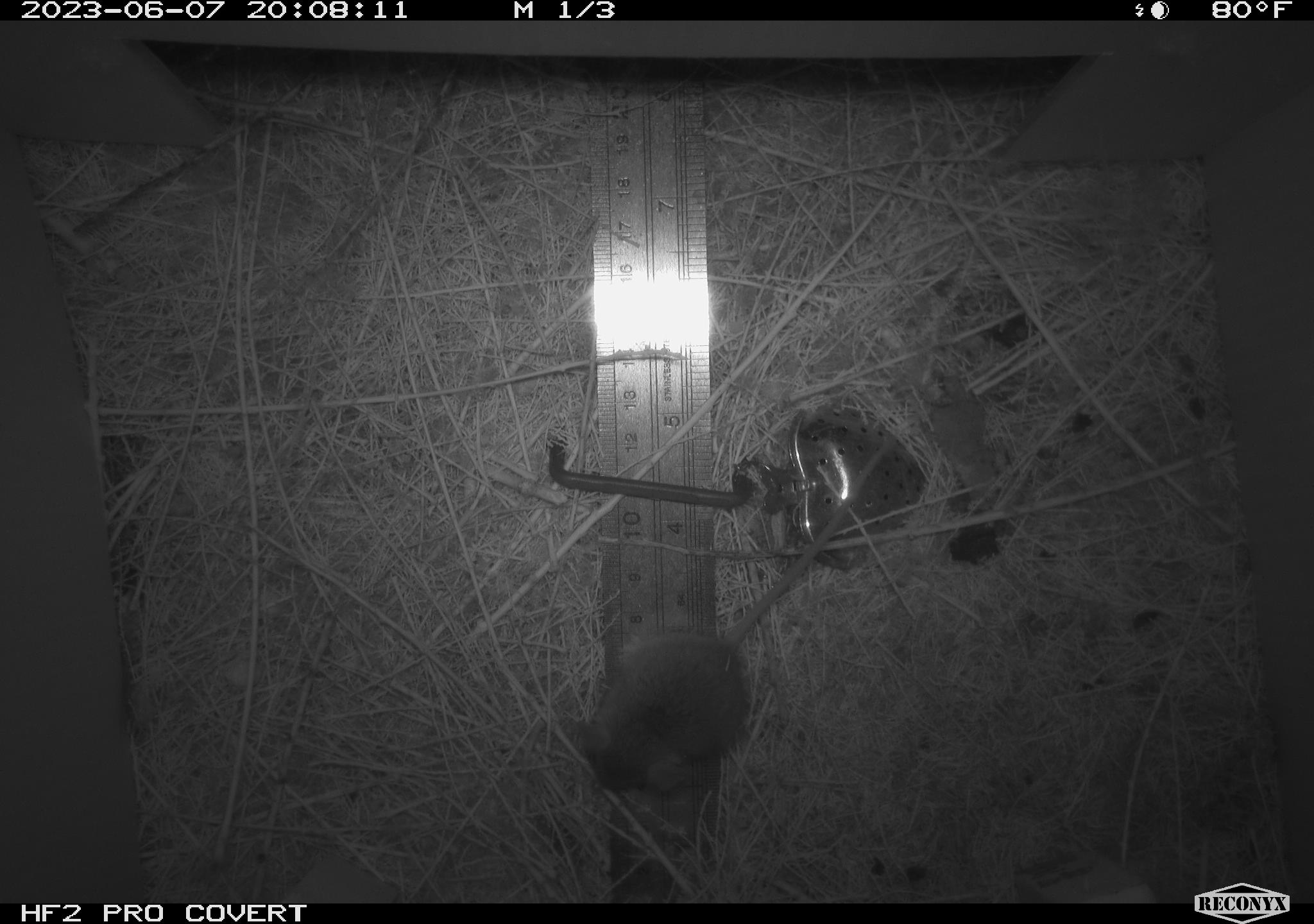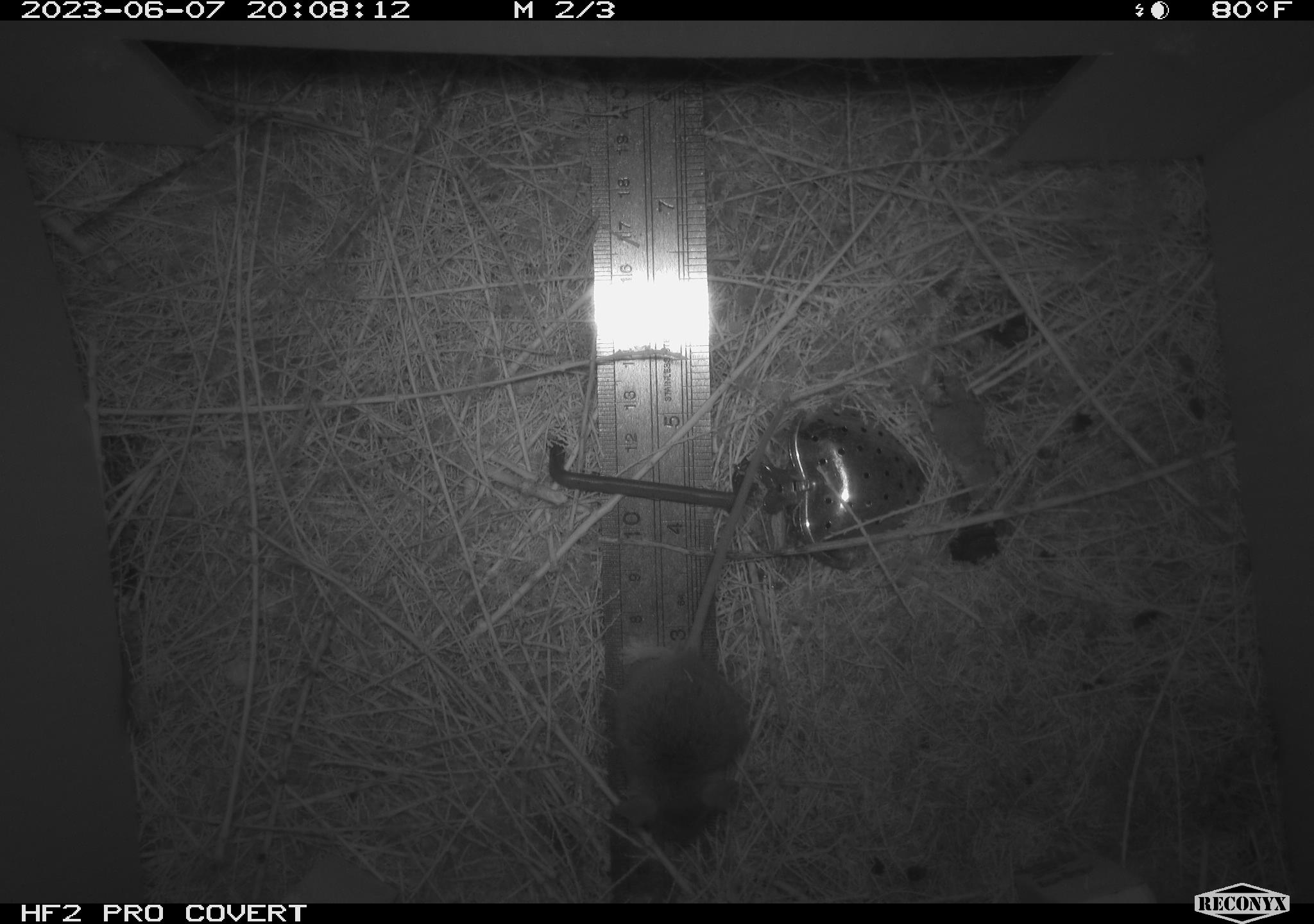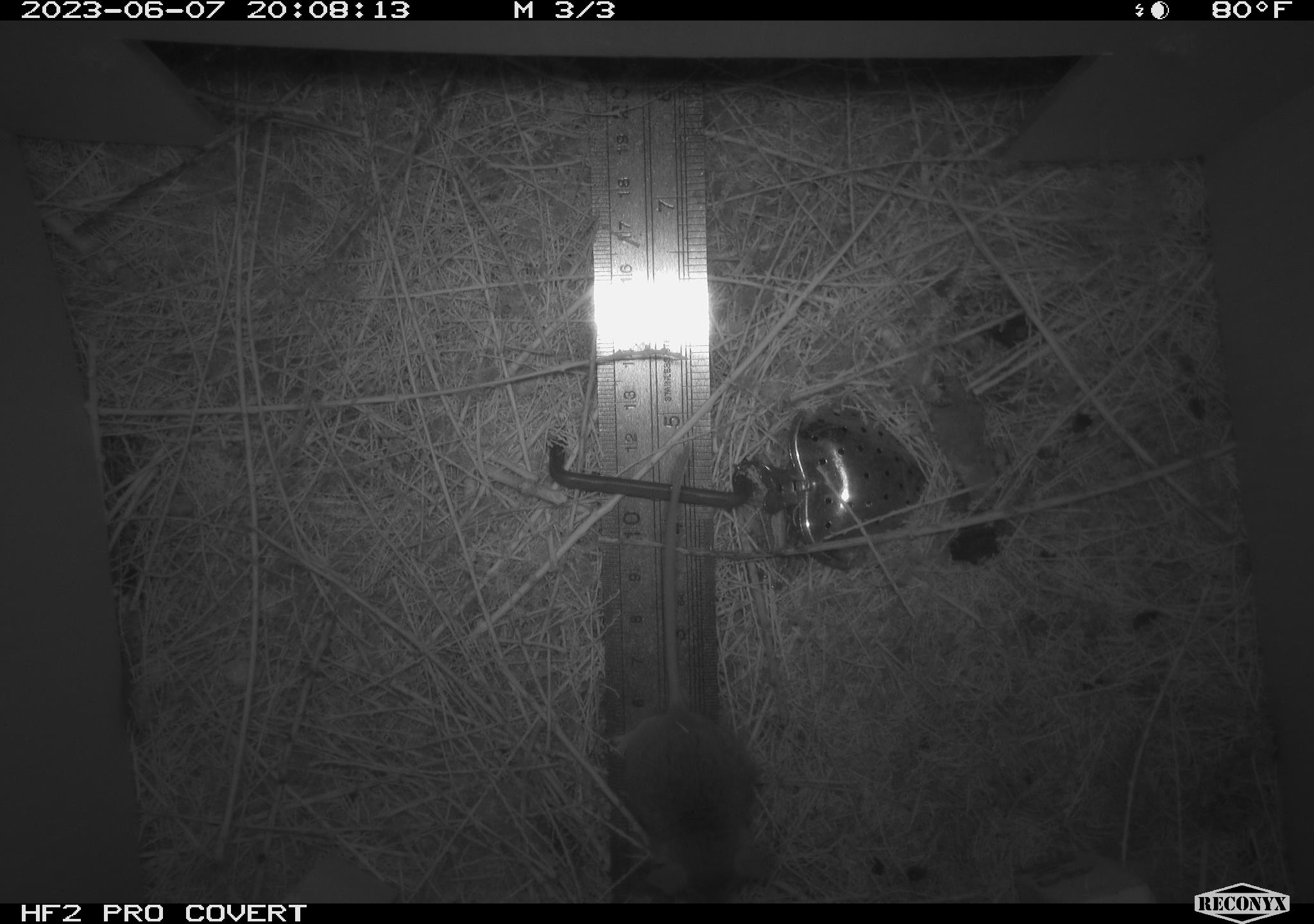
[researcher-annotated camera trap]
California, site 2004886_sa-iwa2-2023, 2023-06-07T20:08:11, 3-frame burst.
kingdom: Animalia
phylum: Chordata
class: Mammalia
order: Rodentia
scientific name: Rodentia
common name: mouse species